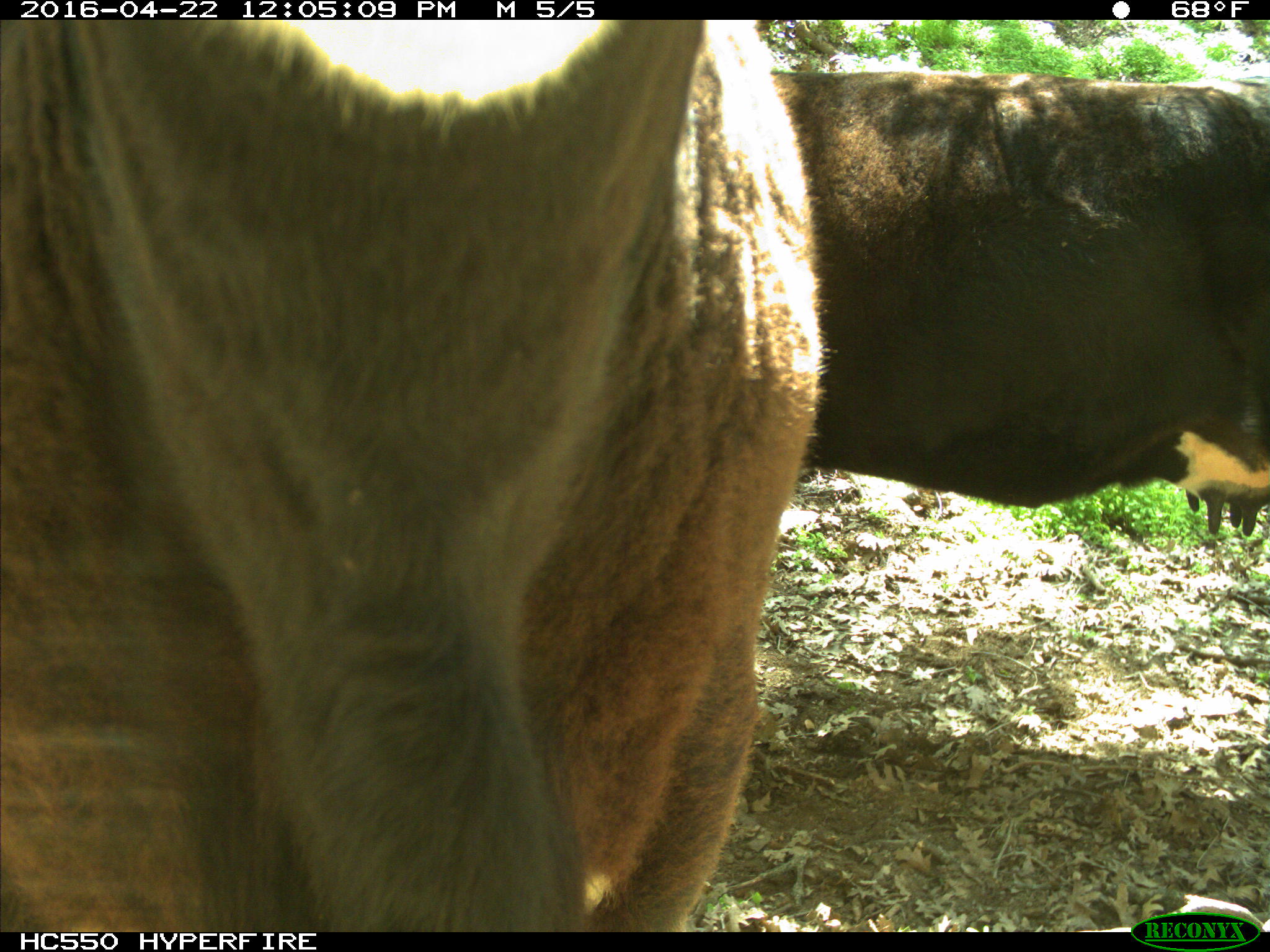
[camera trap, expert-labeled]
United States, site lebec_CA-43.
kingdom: Animalia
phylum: Chordata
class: Mammalia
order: Artiodactyla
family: Bovidae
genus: Bos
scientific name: Bos taurus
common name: domestic cow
Bos taurus (domestic cow).